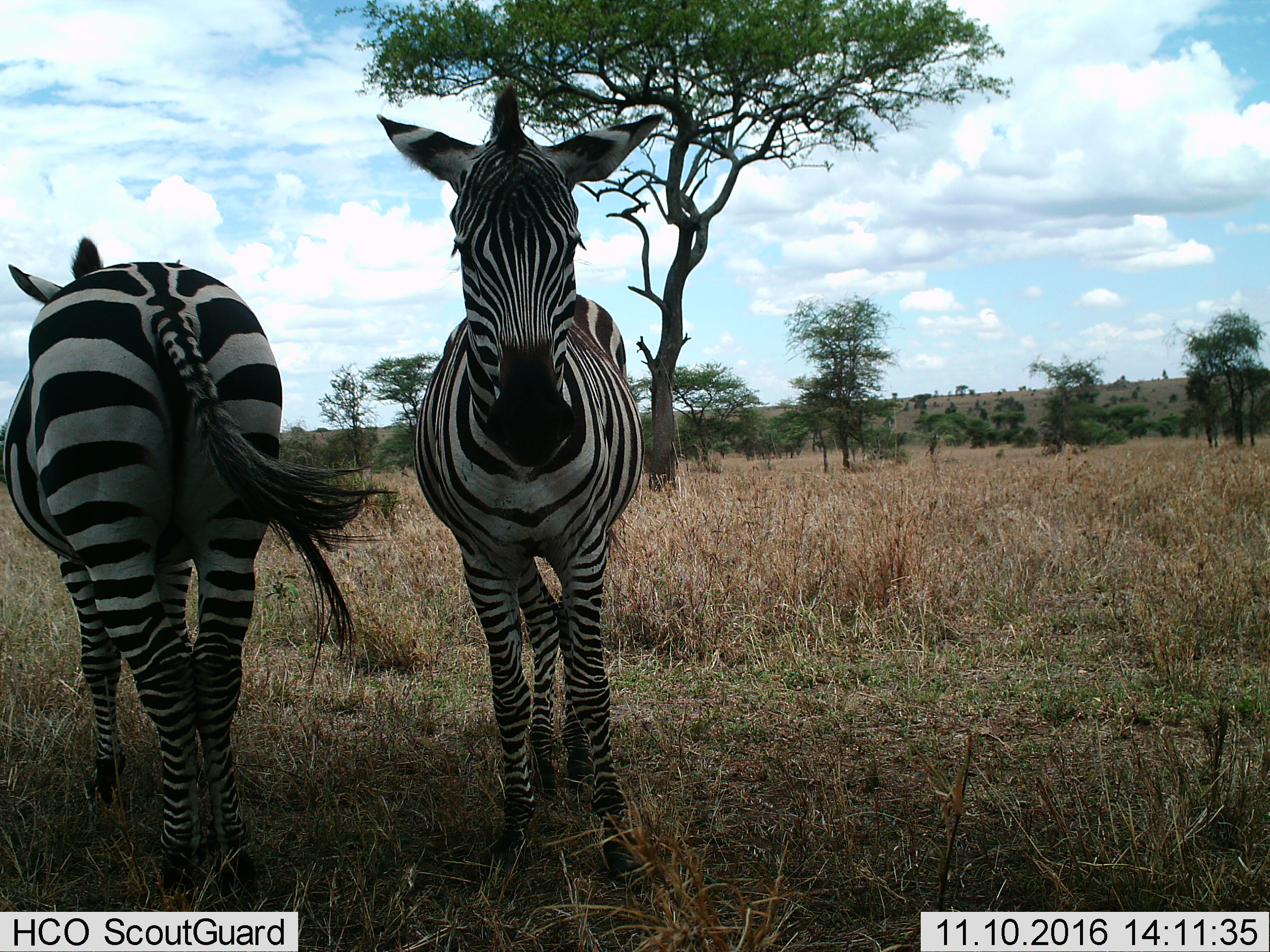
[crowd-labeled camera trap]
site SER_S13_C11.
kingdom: Animalia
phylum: Chordata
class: Mammalia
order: Perissodactyla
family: Equidae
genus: Equus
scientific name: Equus quagga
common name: plains zebra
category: zebraplains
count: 2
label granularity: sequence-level